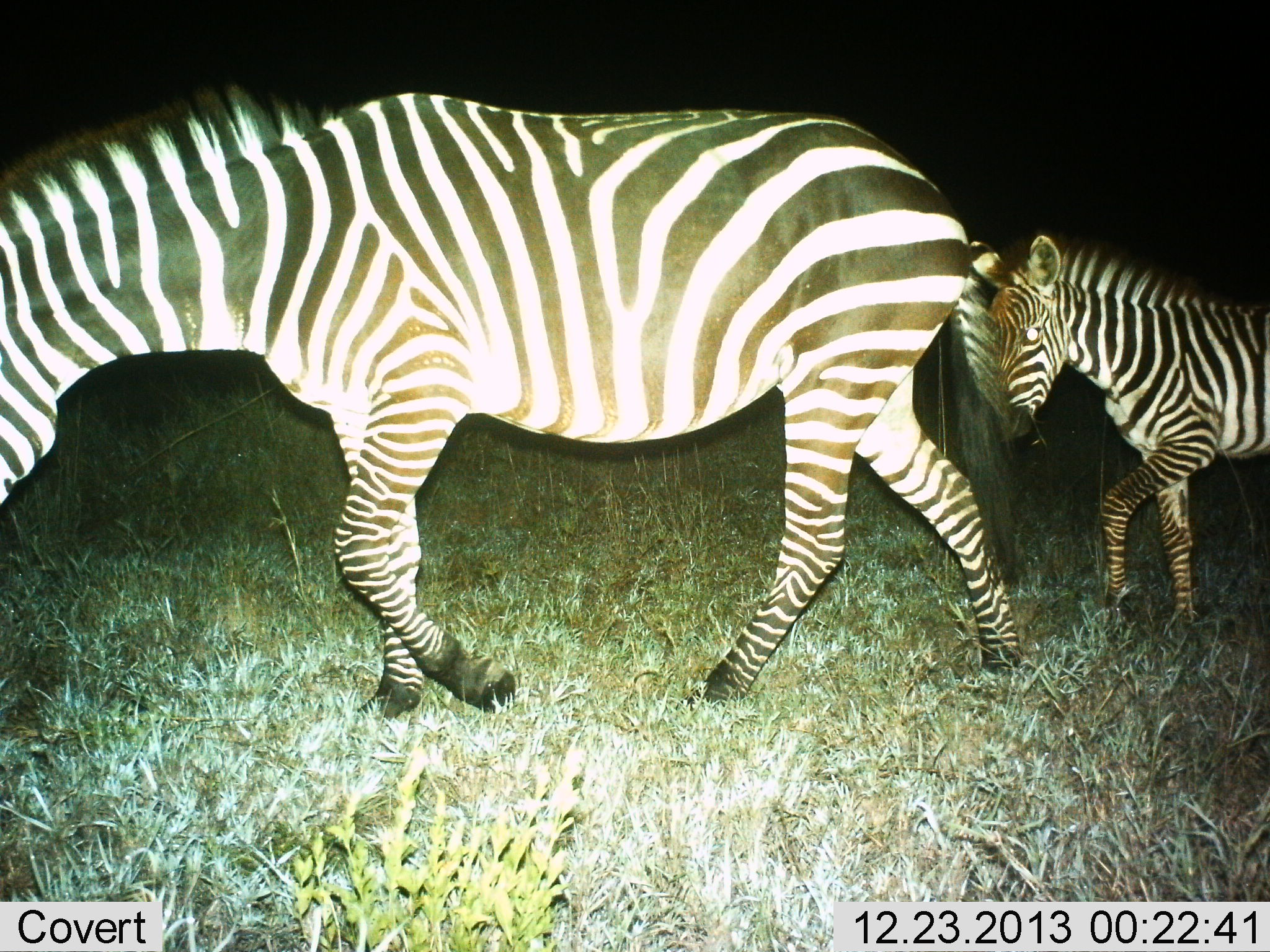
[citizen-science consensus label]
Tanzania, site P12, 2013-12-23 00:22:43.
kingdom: Animalia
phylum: Chordata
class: Mammalia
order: Perissodactyla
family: Equidae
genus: Equus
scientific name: Equus quagga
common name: plains zebra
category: zebra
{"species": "zebra (plains zebra) (Equus quagga)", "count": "2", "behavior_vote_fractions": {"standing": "0%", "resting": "0%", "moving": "100%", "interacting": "0%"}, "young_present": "70%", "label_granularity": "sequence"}